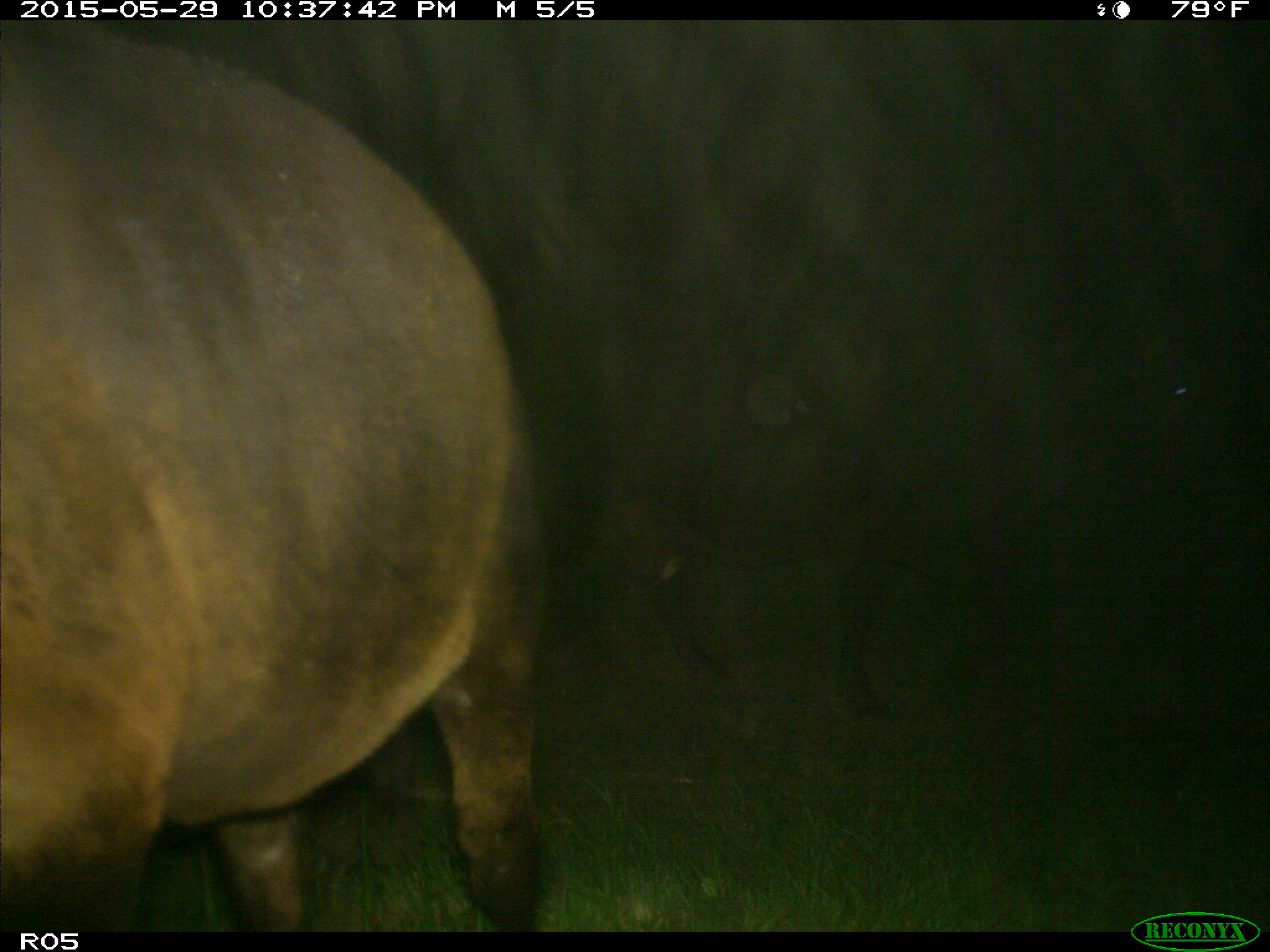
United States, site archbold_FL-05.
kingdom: Animalia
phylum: Chordata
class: Mammalia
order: Artiodactyla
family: Bovidae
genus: Bos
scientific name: Bos taurus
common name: domestic cow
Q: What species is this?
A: Bos taurus (domestic cow).